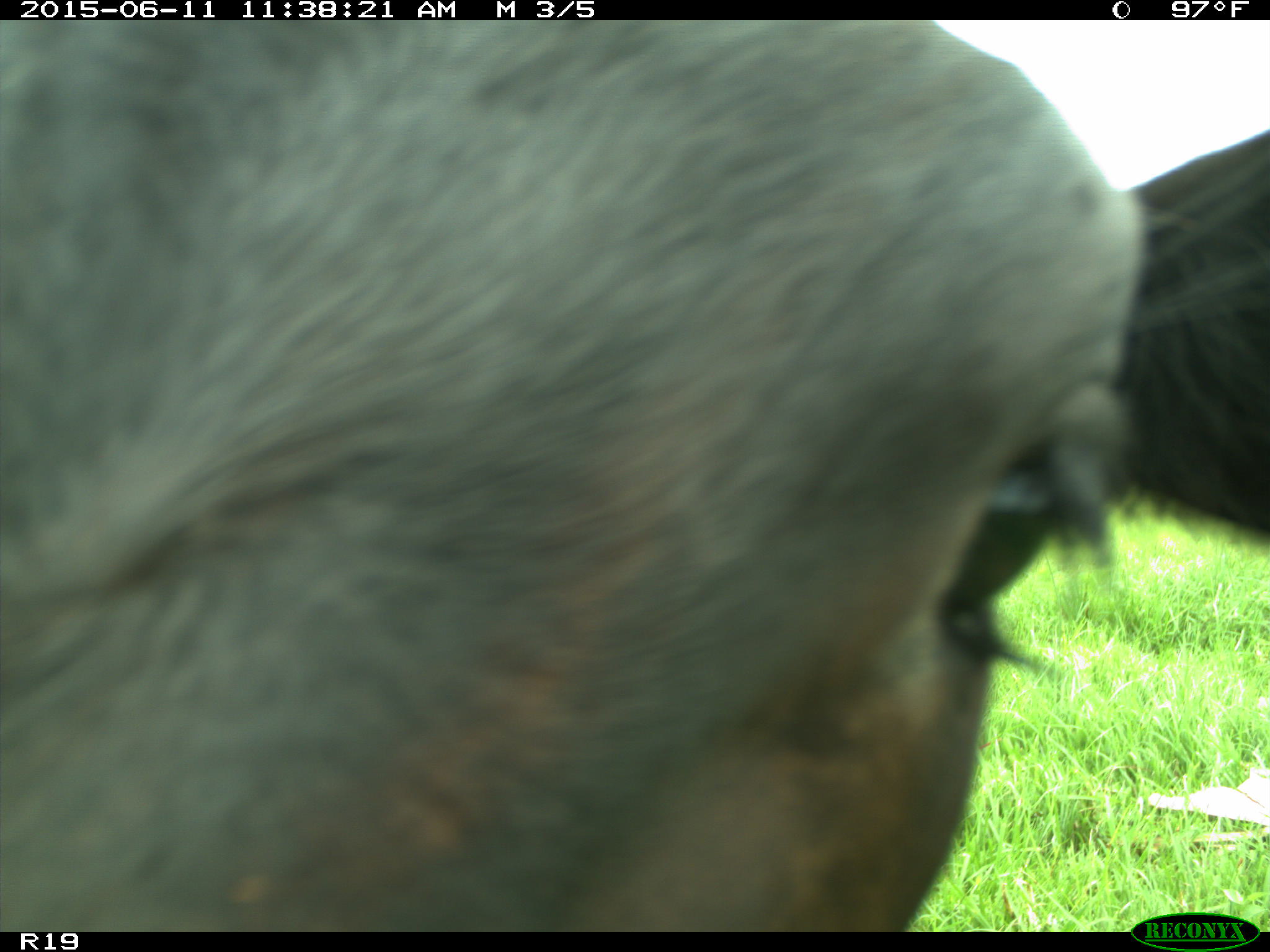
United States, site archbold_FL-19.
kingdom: Animalia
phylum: Chordata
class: Mammalia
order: Artiodactyla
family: Bovidae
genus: Bos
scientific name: Bos taurus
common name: domestic cow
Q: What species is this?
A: Bos taurus (domestic cow).